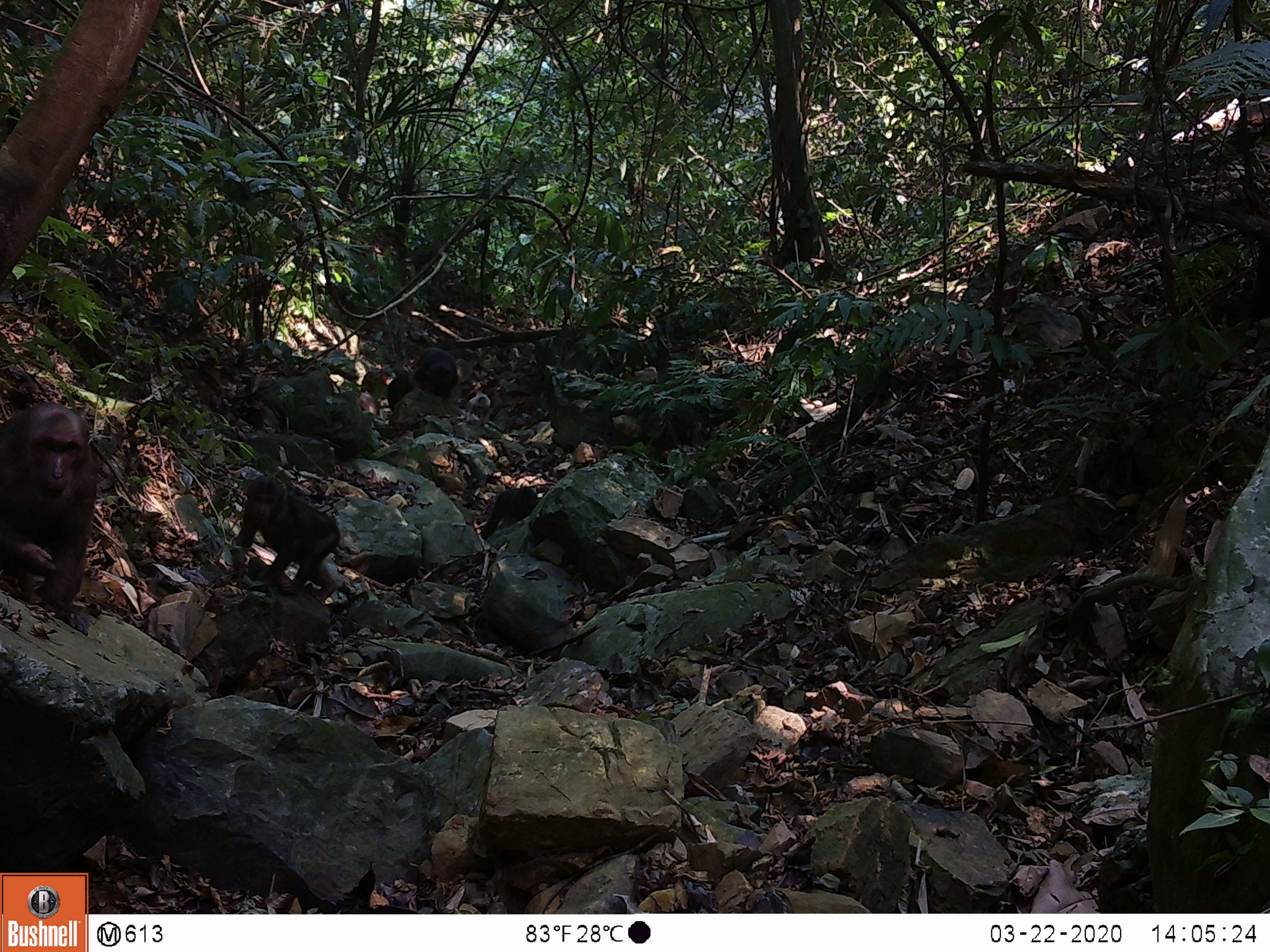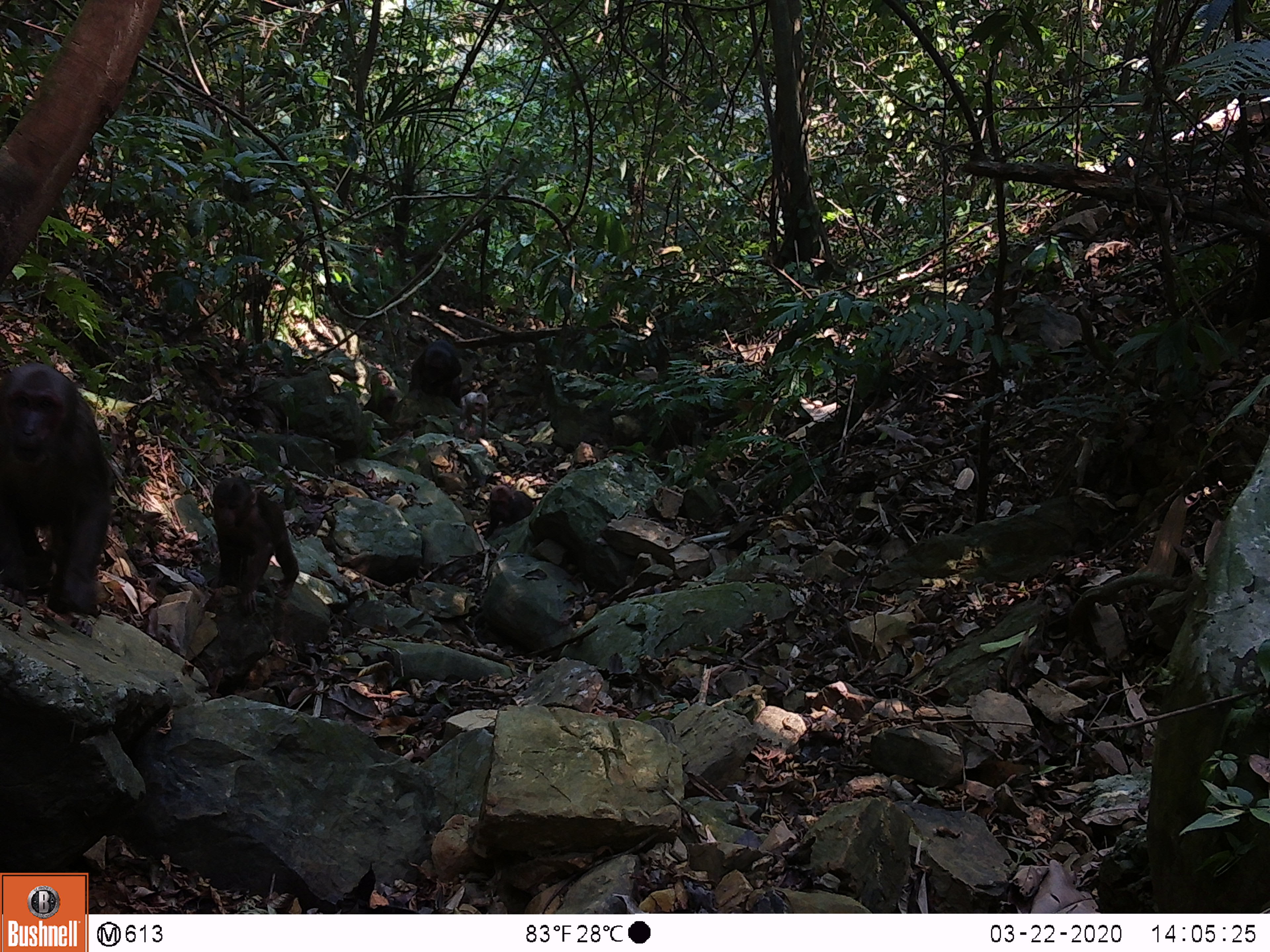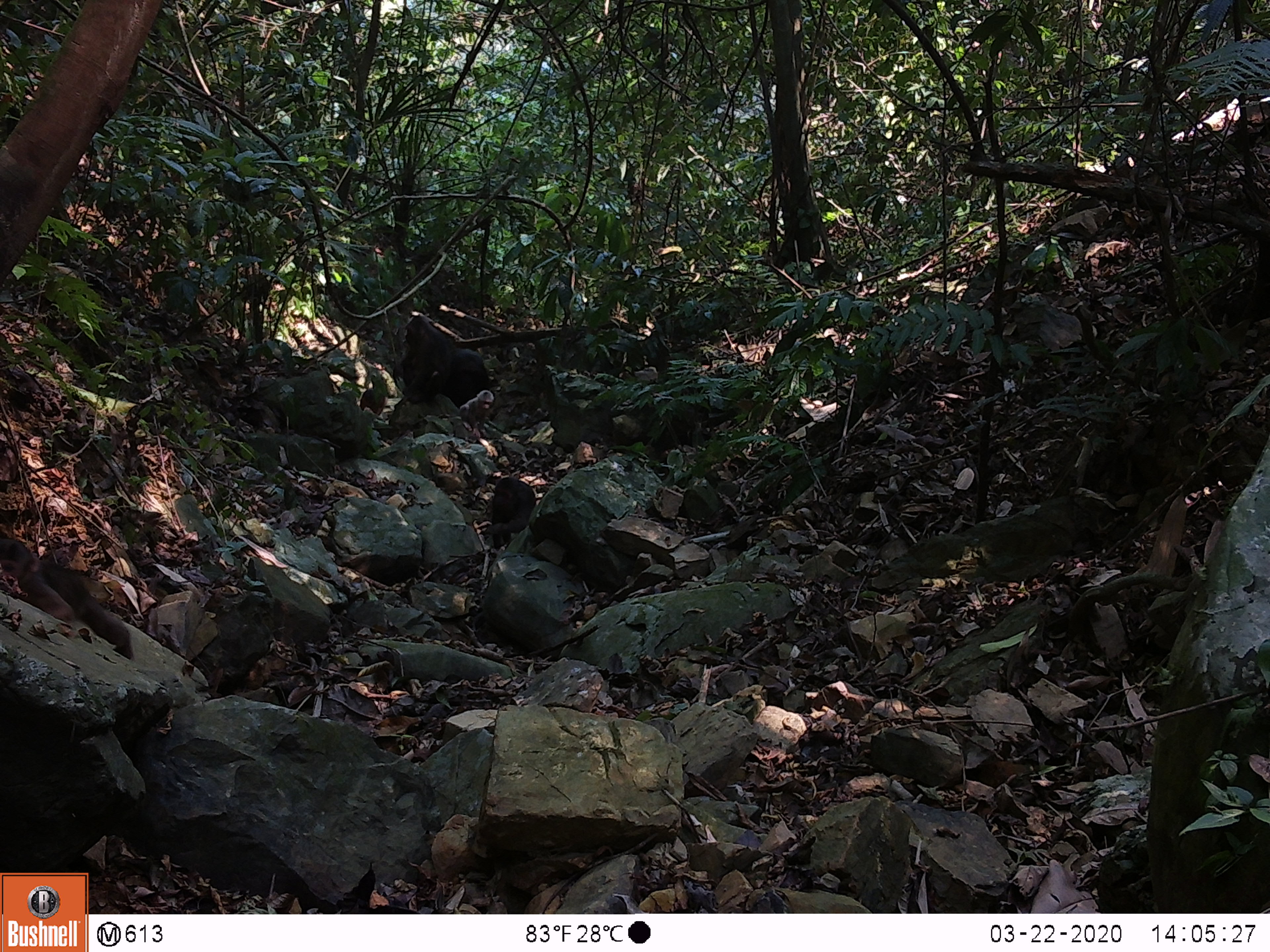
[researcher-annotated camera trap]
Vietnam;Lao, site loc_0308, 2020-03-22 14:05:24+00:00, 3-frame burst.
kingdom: Animalia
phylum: Chordata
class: Mammalia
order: Primates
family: Cercopithecidae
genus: Macaca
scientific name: Macaca arctoides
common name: stump-tailed macaque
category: stump tailed macaque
Stump tailed macaque (stump-tailed macaque) (Macaca arctoides). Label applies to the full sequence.